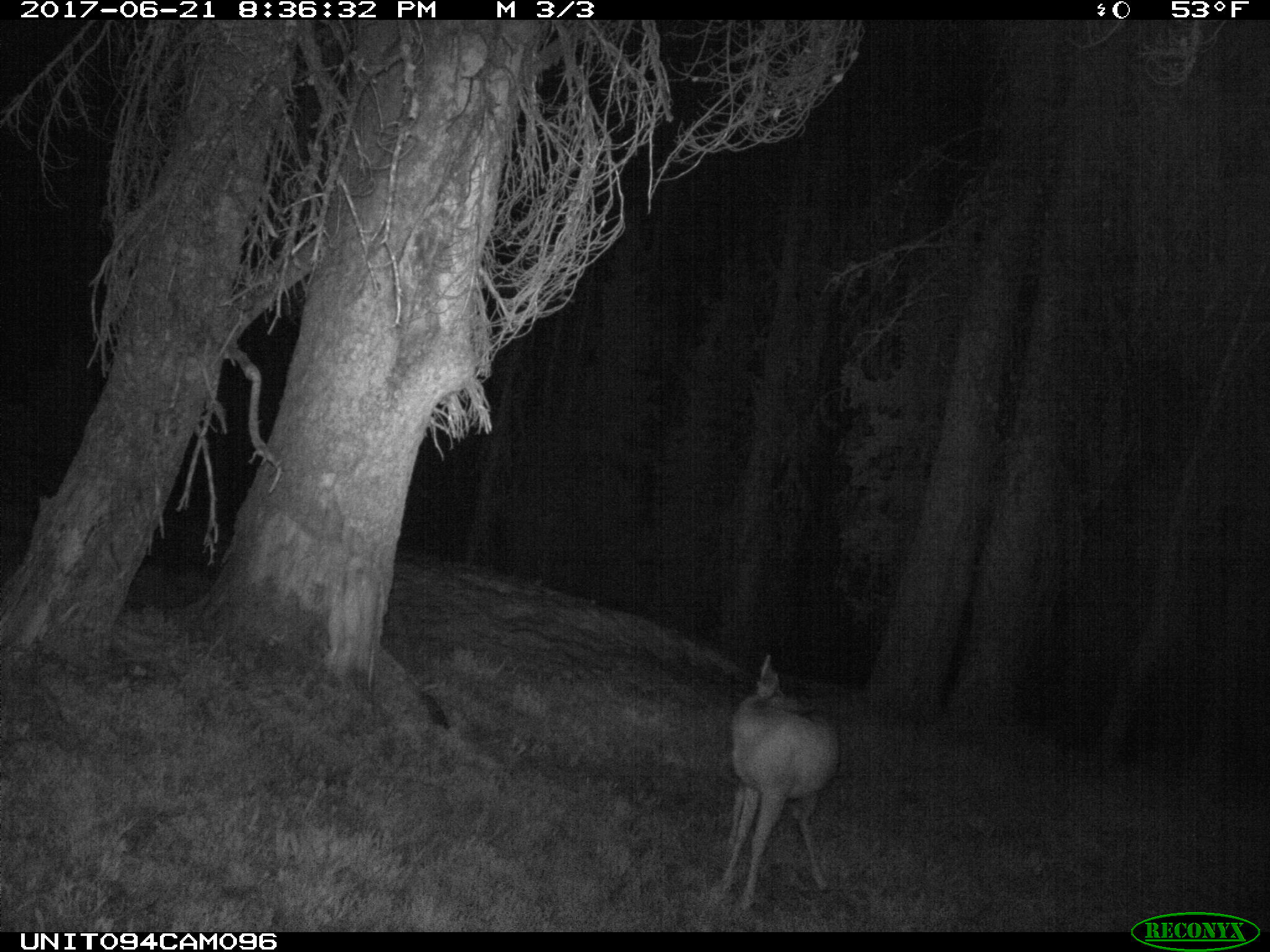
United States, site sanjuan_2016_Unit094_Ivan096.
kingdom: Animalia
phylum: Chordata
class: Mammalia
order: Artiodactyla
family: Cervidae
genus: Odocoileus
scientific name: Odocoileus hemionus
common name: mule deer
Odocoileus hemionus (mule deer).